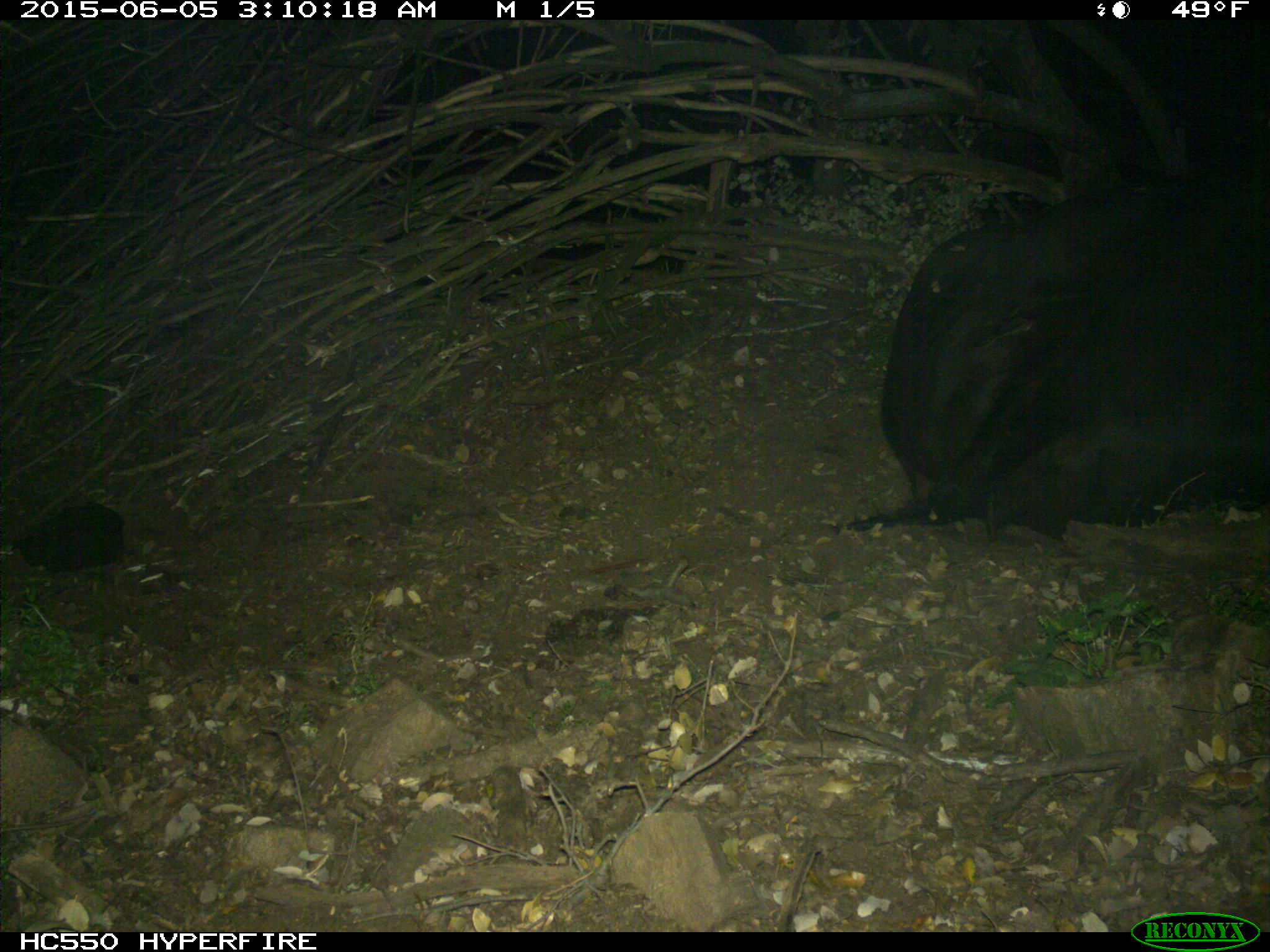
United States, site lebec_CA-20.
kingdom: Animalia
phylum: Chordata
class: Mammalia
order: Artiodactyla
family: Bovidae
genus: Bos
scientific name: Bos taurus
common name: domestic cow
Bos taurus (domestic cow).